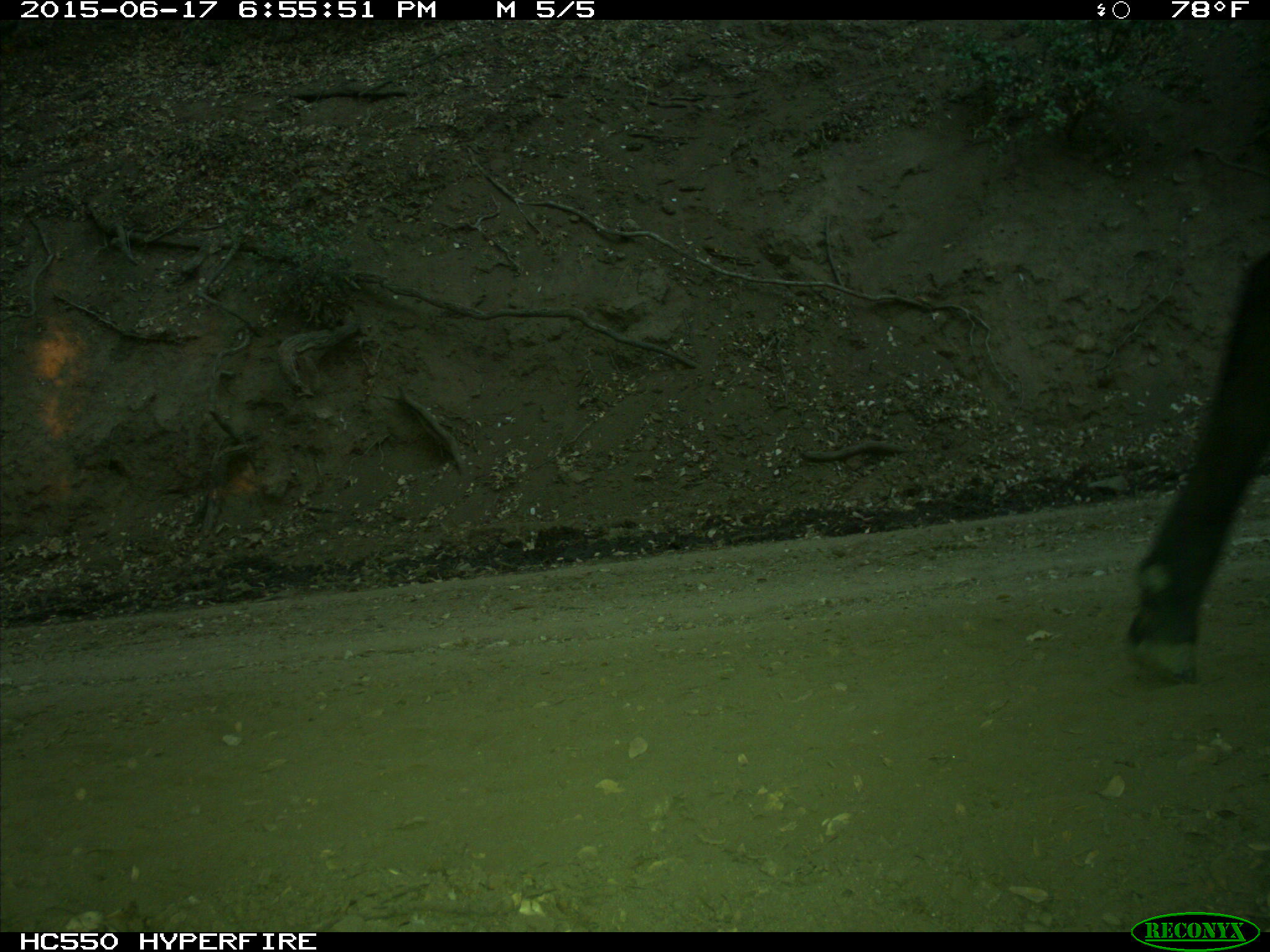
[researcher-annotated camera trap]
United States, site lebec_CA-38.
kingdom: Animalia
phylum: Chordata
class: Mammalia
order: Artiodactyla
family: Bovidae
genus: Bos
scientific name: Bos taurus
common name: domestic cow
Bos taurus (domestic cow).